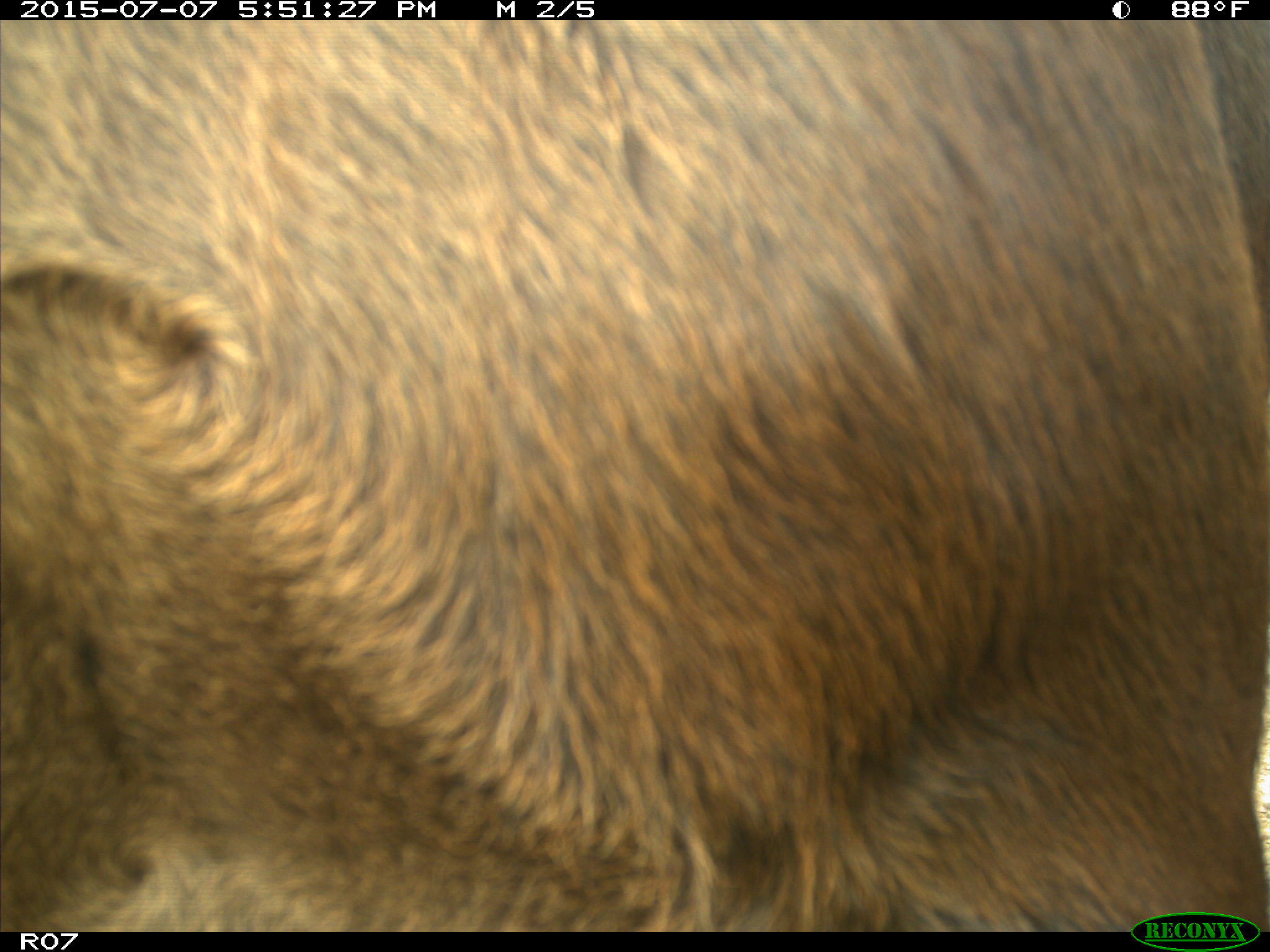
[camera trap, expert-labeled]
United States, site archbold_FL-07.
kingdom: Animalia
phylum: Chordata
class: Mammalia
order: Artiodactyla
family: Bovidae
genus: Bos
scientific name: Bos taurus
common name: domestic cow